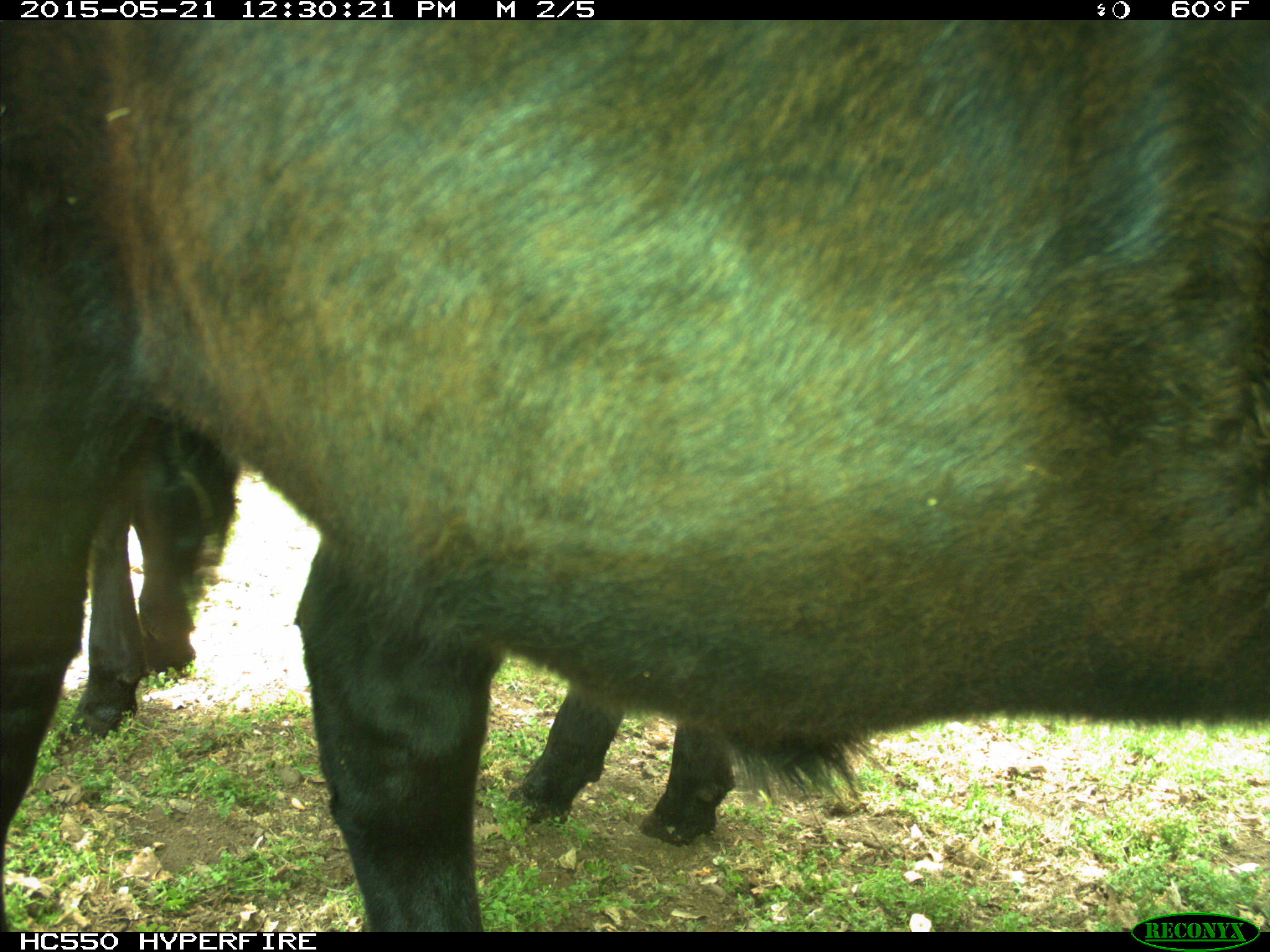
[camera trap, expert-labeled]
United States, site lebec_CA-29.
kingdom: Animalia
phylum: Chordata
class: Mammalia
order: Artiodactyla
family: Bovidae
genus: Bos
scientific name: Bos taurus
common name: domestic cow